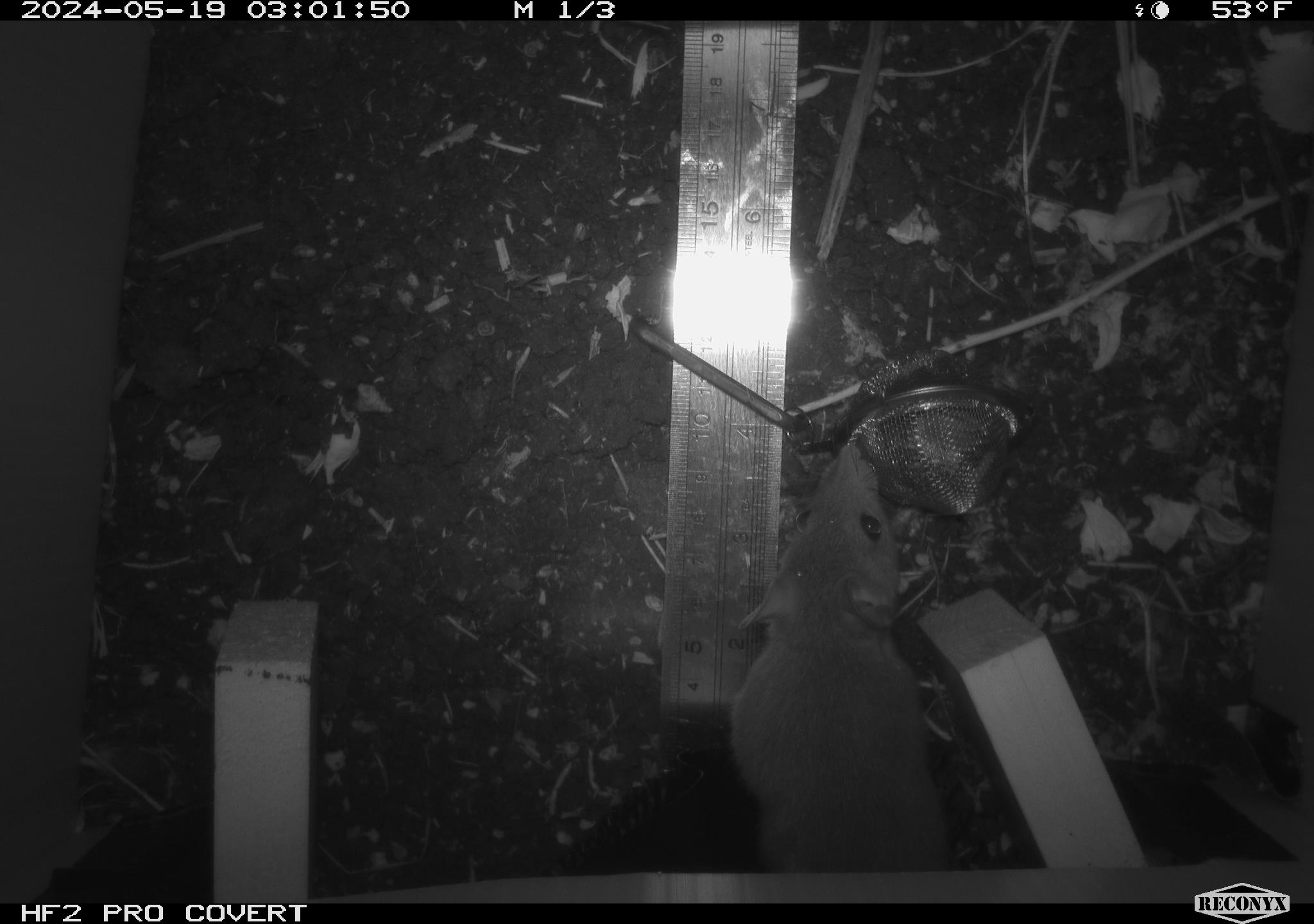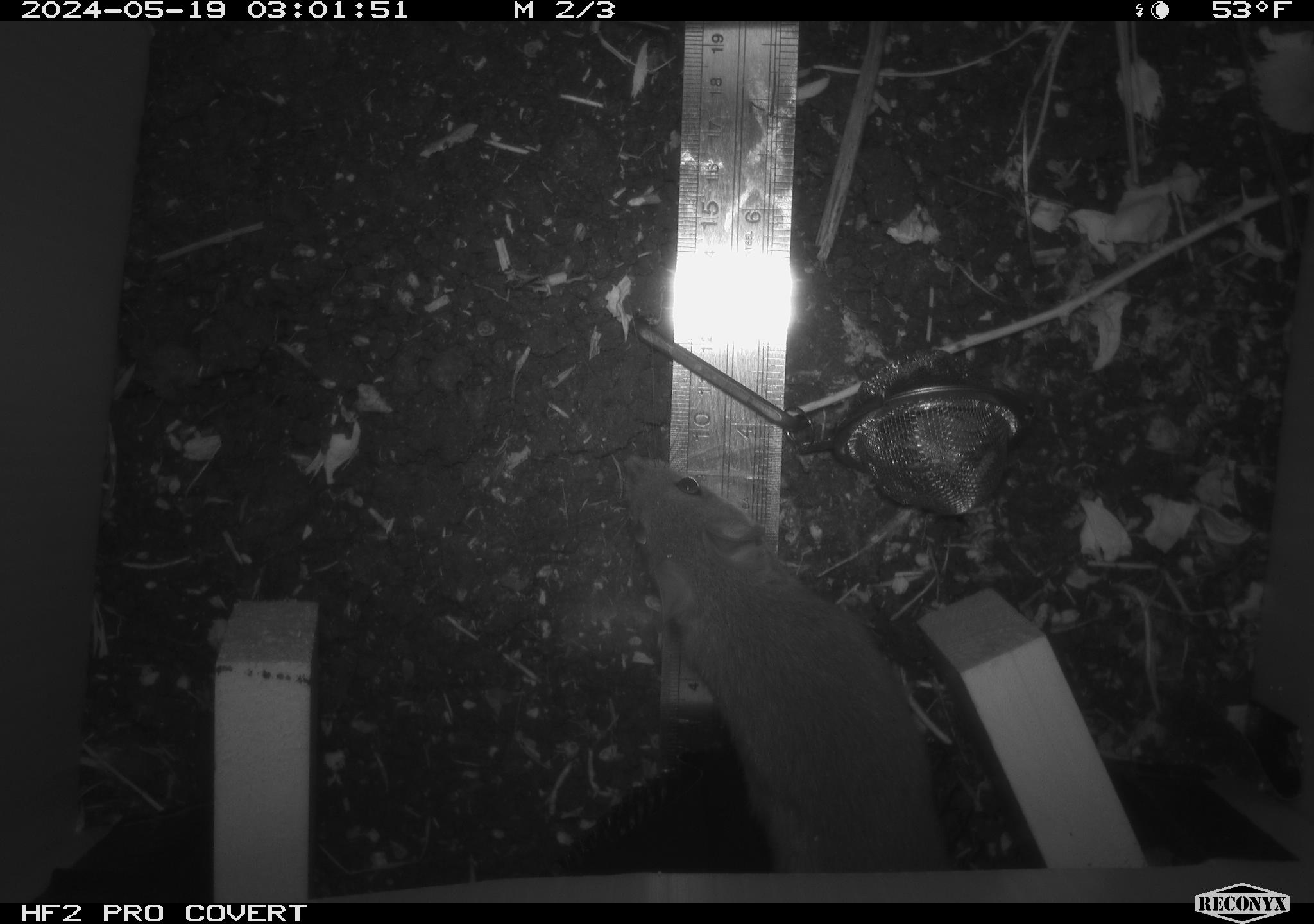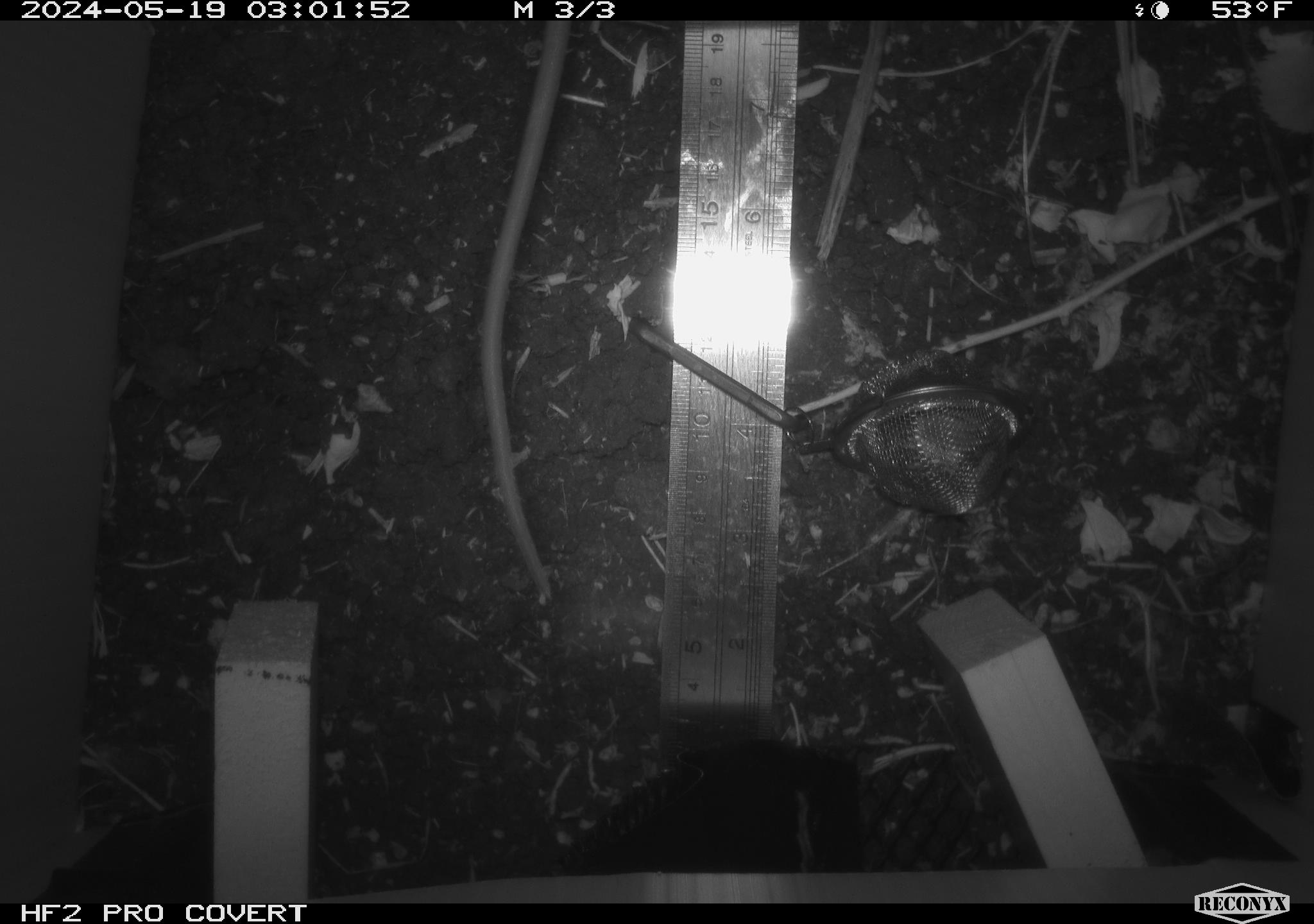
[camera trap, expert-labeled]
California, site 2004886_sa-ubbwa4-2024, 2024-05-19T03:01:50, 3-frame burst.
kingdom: Animalia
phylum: Chordata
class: Mammalia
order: Rodentia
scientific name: Rodentia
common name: woodrat or rat or mouse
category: woodrat or rat or mouse species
Woodrat or rat or mouse species (woodrat or rat or mouse) (Rodentia).